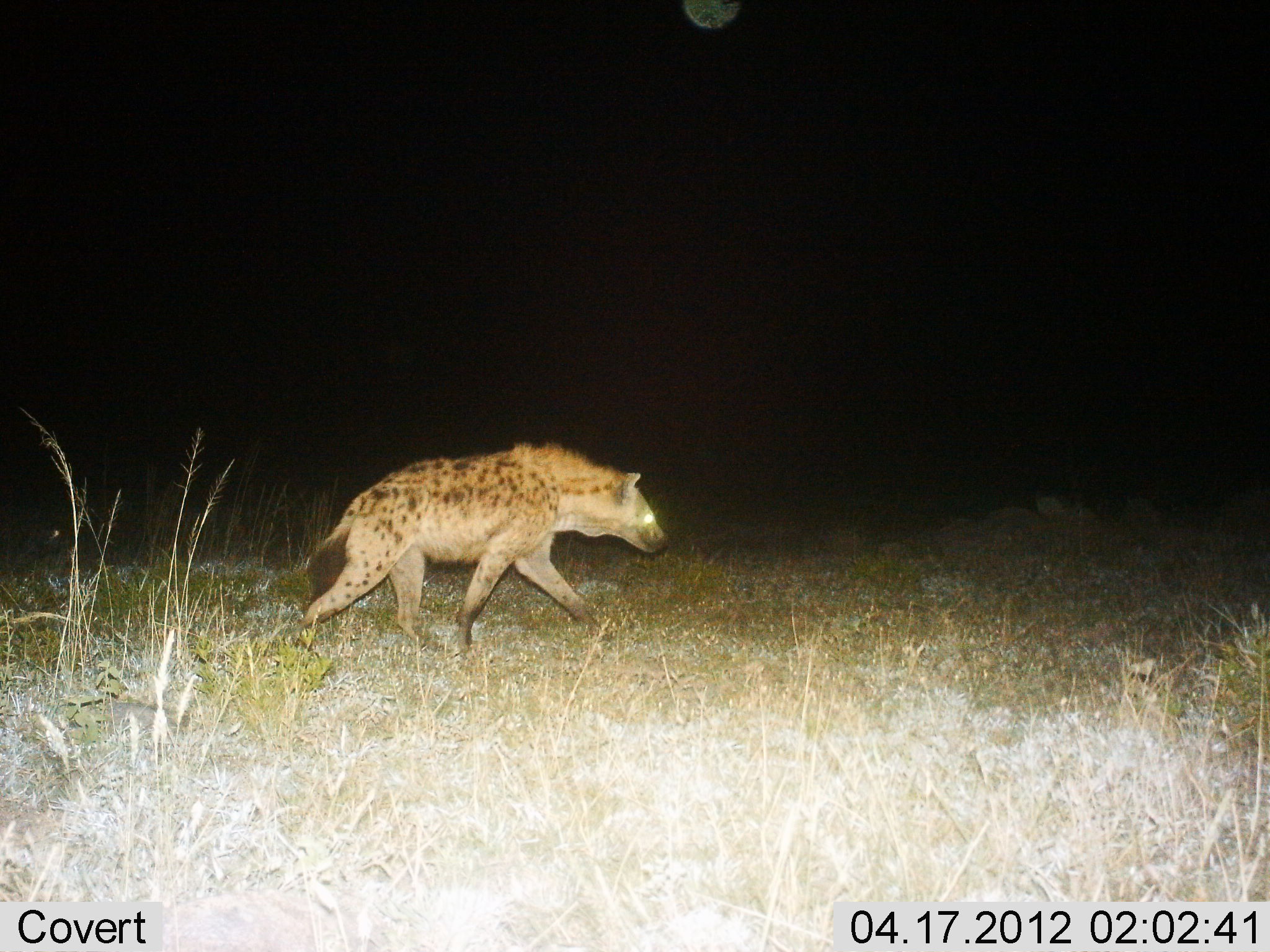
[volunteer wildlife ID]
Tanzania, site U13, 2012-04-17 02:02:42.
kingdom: Animalia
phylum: Chordata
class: Mammalia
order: Carnivora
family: Hyaenidae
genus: Crocuta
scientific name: Crocuta crocuta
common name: spotted hyena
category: hyenaspotted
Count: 1.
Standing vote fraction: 4%.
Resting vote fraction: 0%.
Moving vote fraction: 100%.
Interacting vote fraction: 0%.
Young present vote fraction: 0%.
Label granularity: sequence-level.